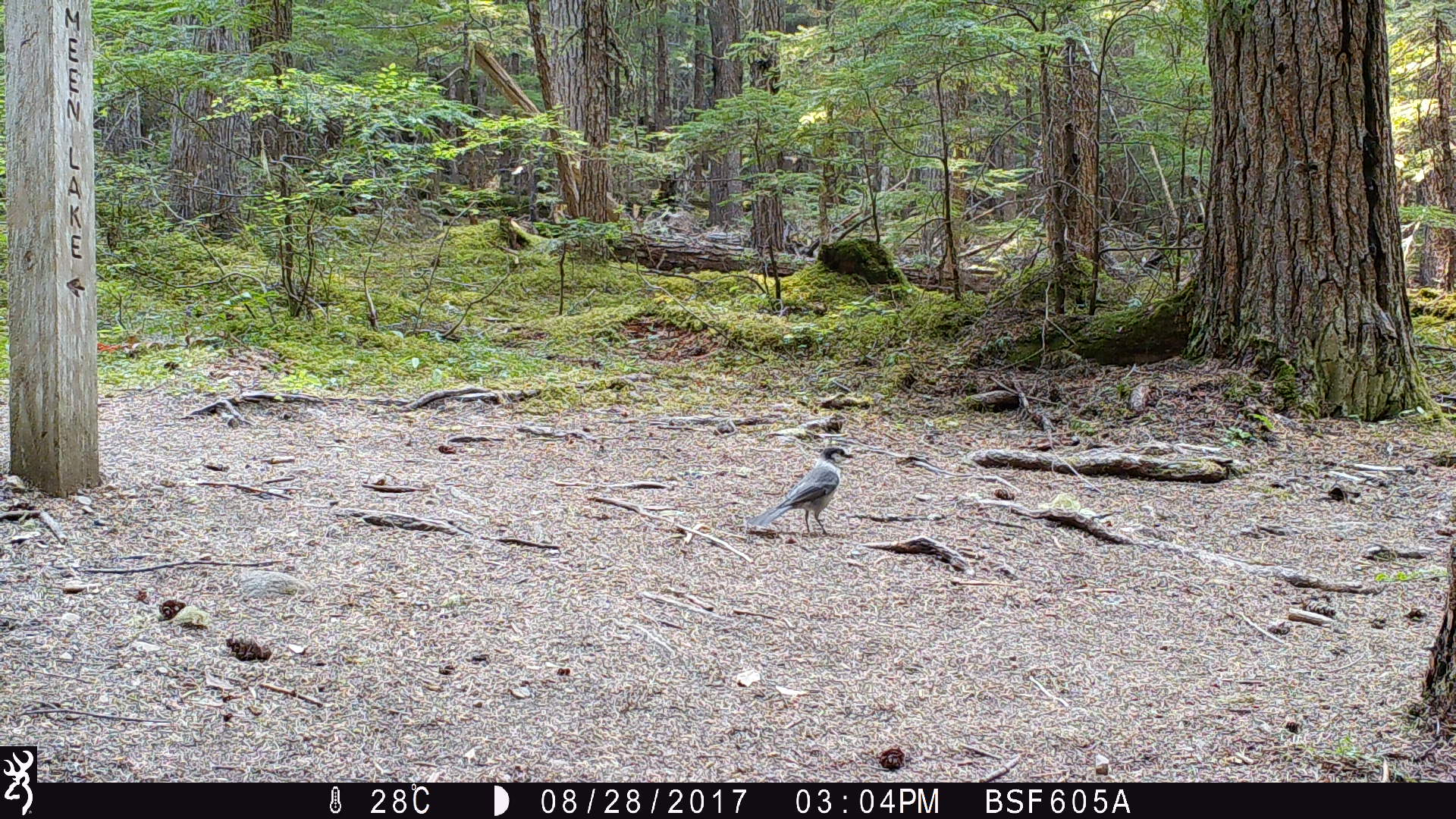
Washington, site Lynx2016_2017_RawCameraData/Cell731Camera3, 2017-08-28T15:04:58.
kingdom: Animalia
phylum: Chordata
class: Aves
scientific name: Aves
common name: birds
Aves (birds). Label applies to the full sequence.